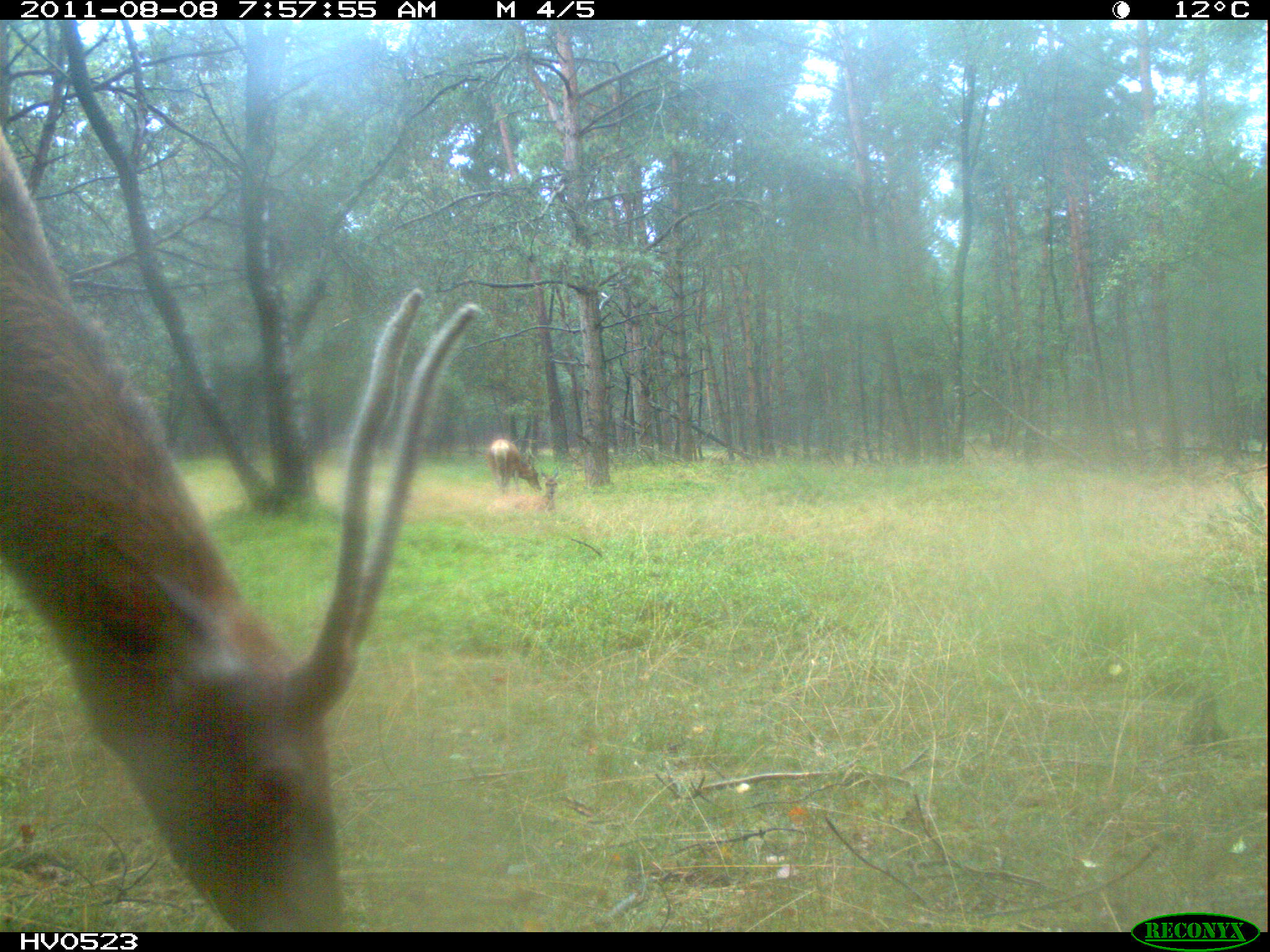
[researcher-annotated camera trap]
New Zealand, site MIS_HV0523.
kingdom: Animalia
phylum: Chordata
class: Mammalia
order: Artiodactyla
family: Cervidae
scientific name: Cervidae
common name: deer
Deer (Cervidae).